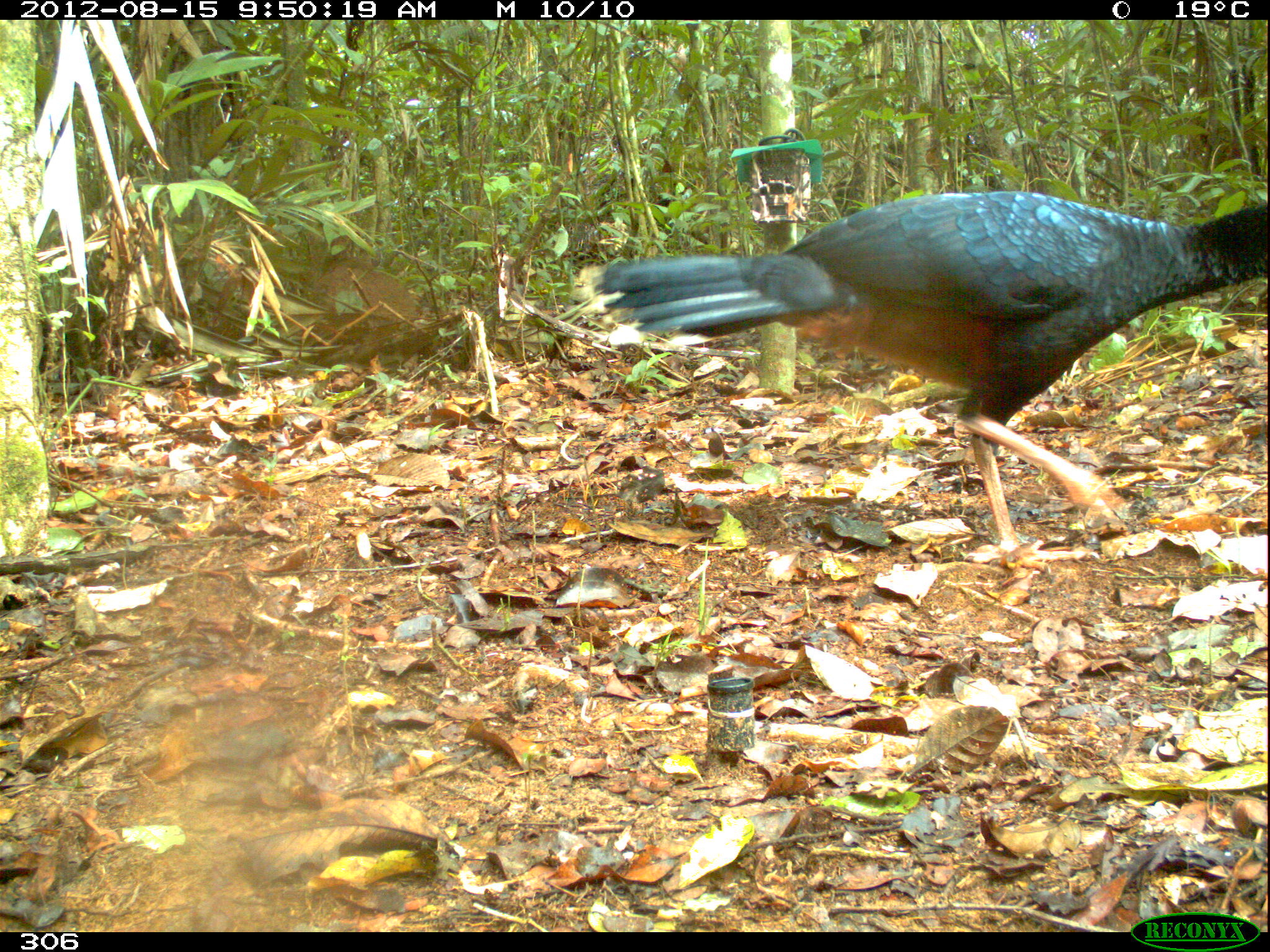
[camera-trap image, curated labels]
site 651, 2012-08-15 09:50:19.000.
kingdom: Animalia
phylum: Chordata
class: Aves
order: Galliformes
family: Cracidae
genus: Mitu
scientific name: Mitu tuberosum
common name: razor-billed curassow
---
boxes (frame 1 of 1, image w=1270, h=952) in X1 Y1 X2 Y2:
mitu tuberosum: 566 187 1267 570